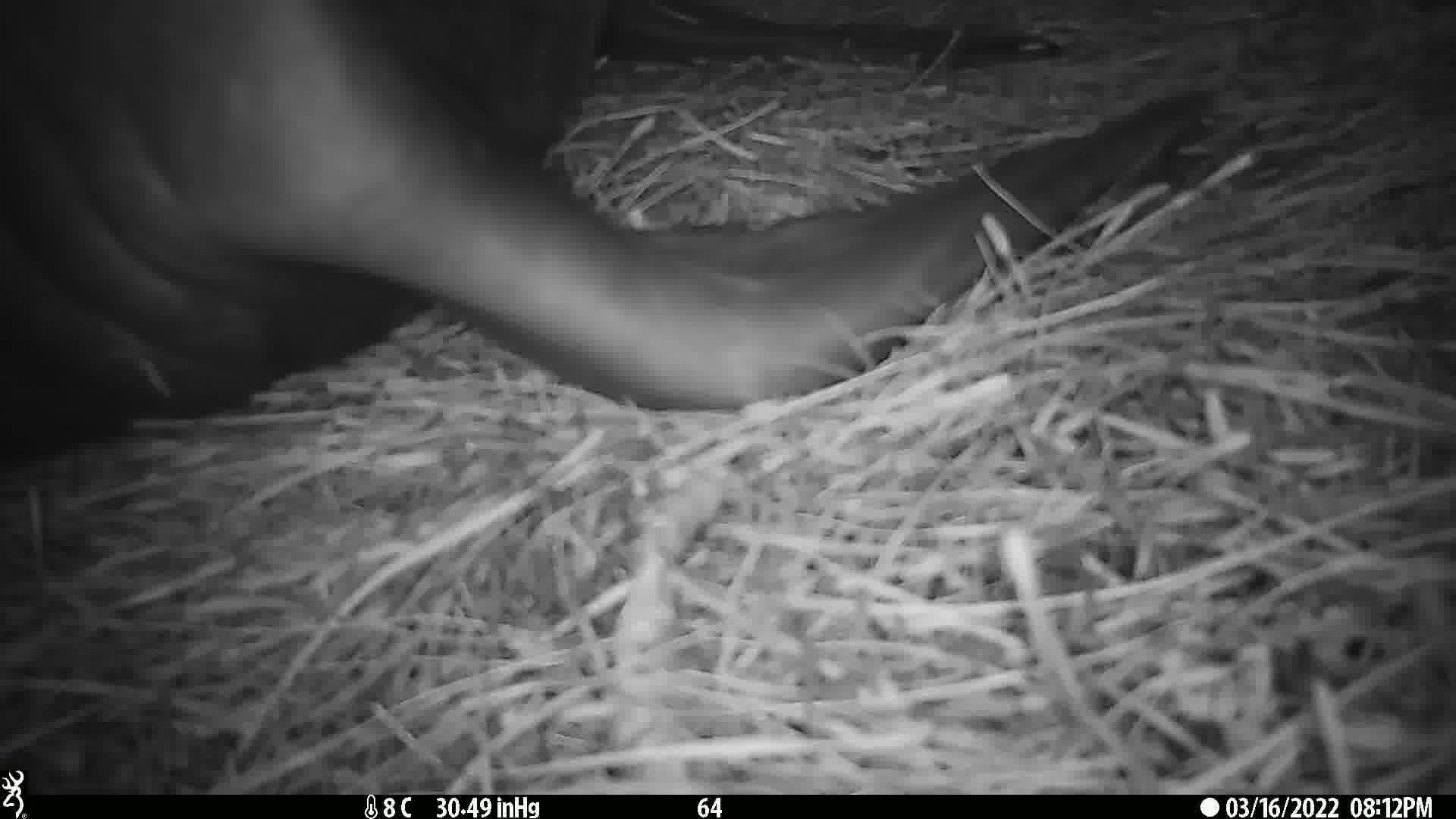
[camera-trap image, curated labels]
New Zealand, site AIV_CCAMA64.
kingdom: Animalia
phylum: Chordata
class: Mammalia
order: Carnivora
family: Otariidae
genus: Phocarctos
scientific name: Phocarctos hookeri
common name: new zealand sea lion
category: sealion